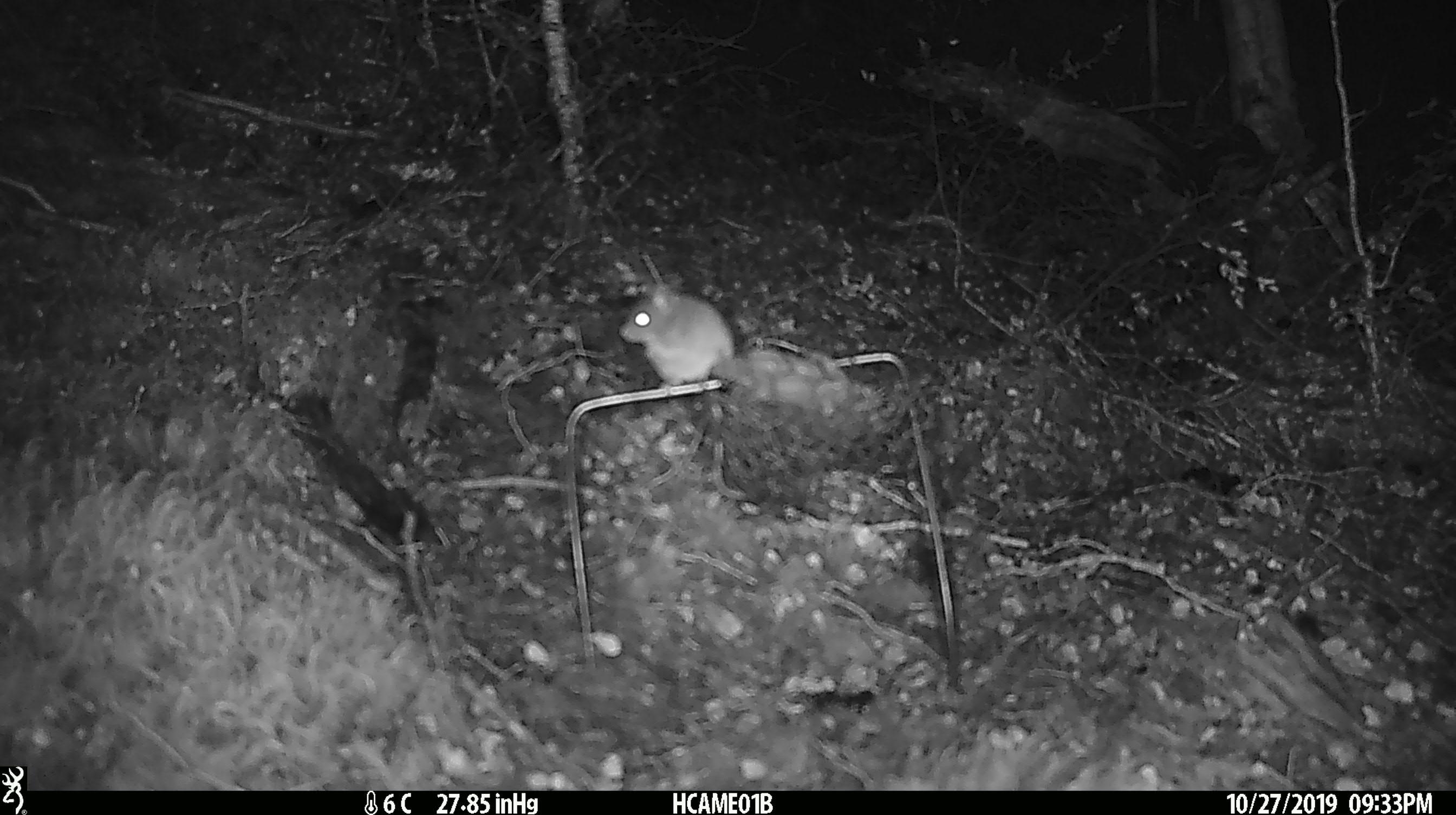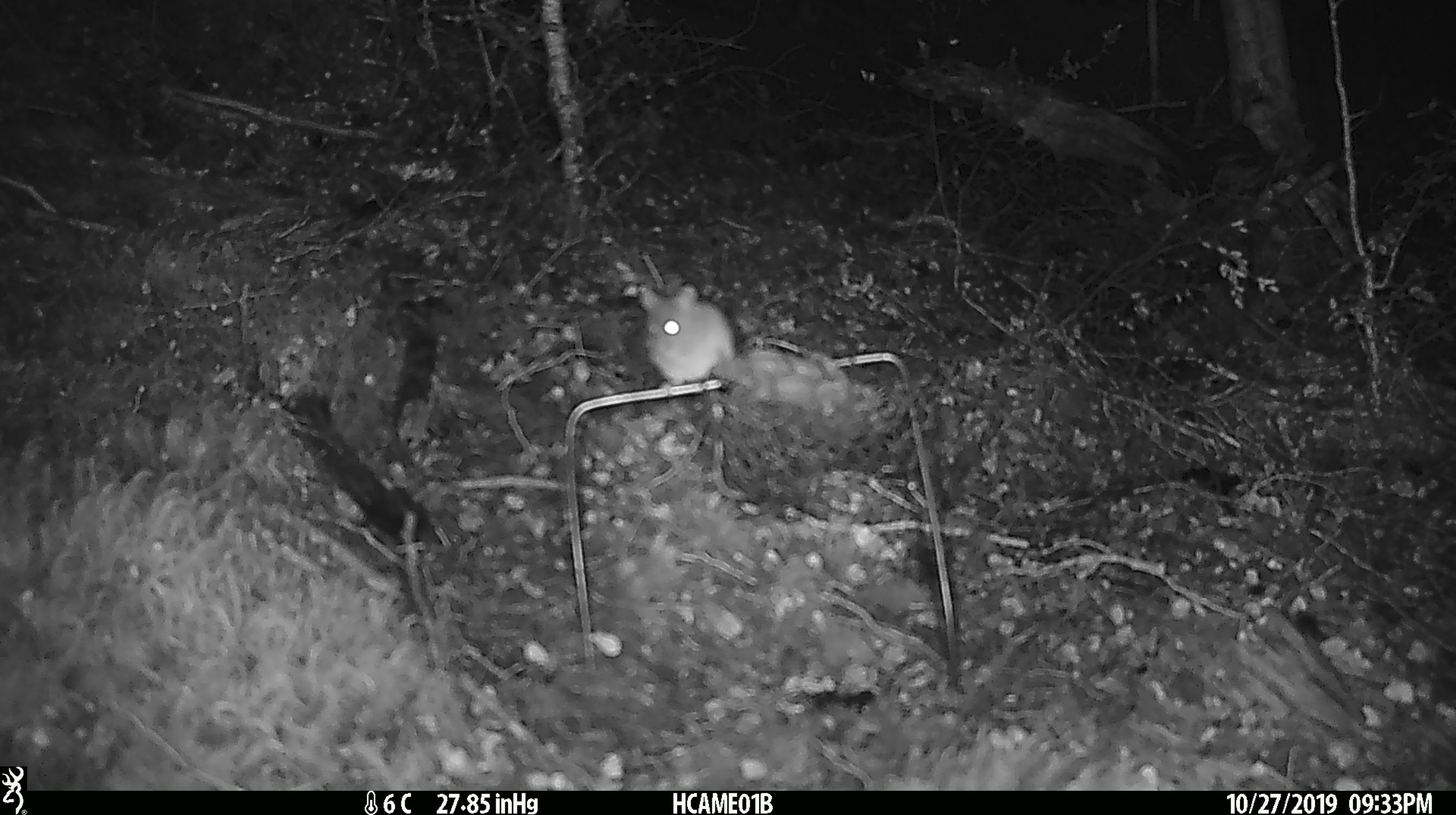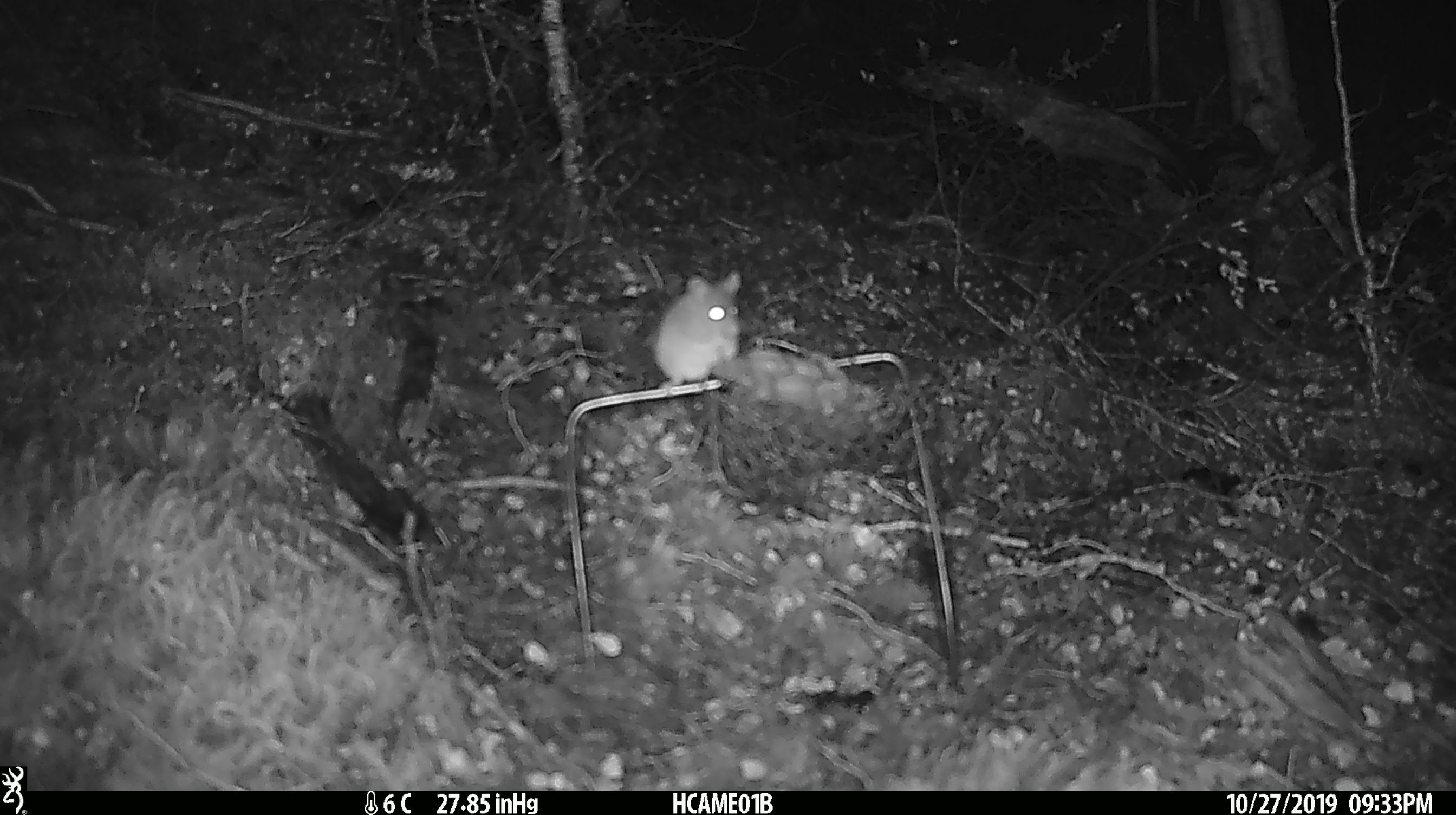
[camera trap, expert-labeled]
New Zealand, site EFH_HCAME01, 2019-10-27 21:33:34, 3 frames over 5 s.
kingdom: Animalia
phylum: Chordata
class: Mammalia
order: Rodentia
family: Muridae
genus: Mus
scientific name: Mus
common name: mouse